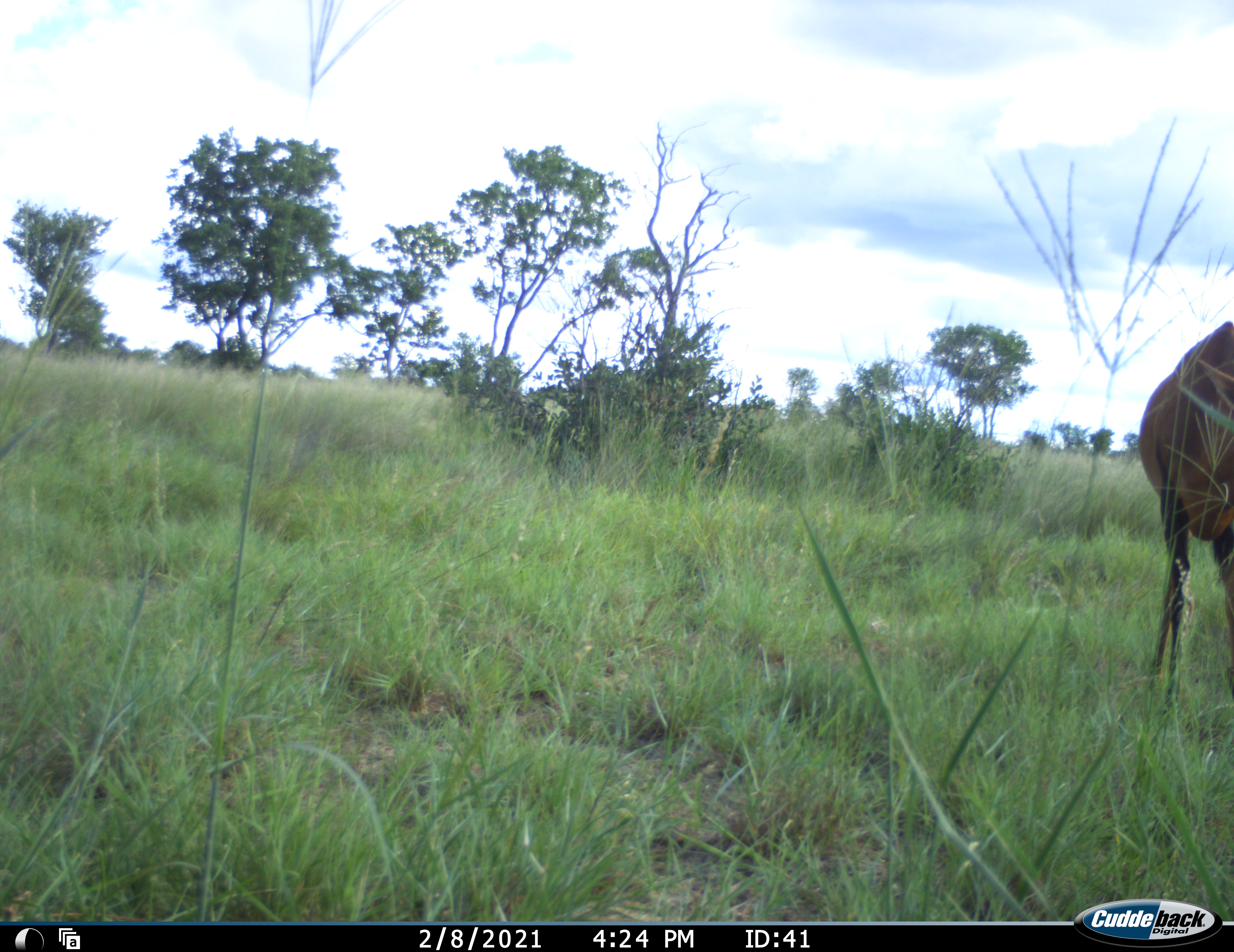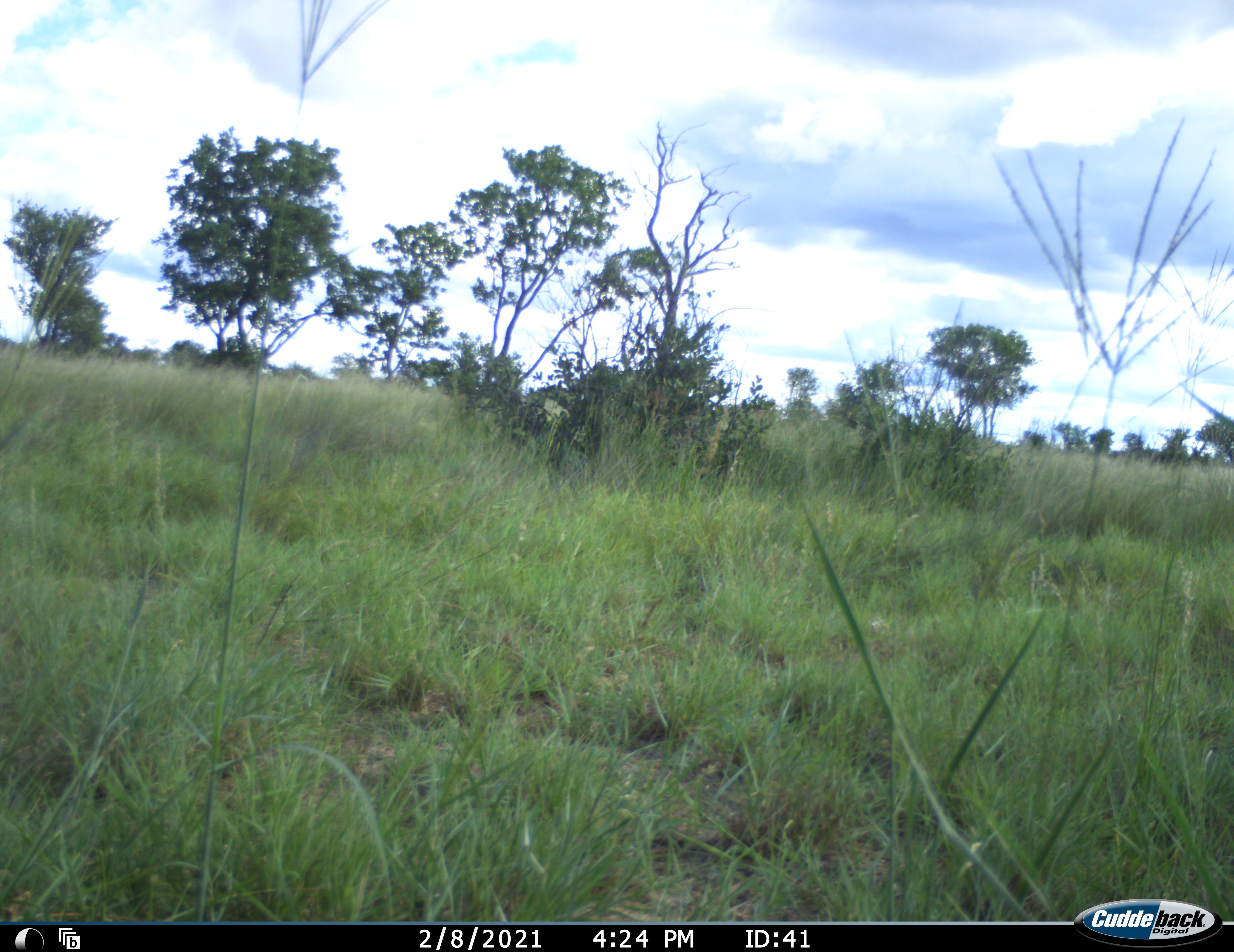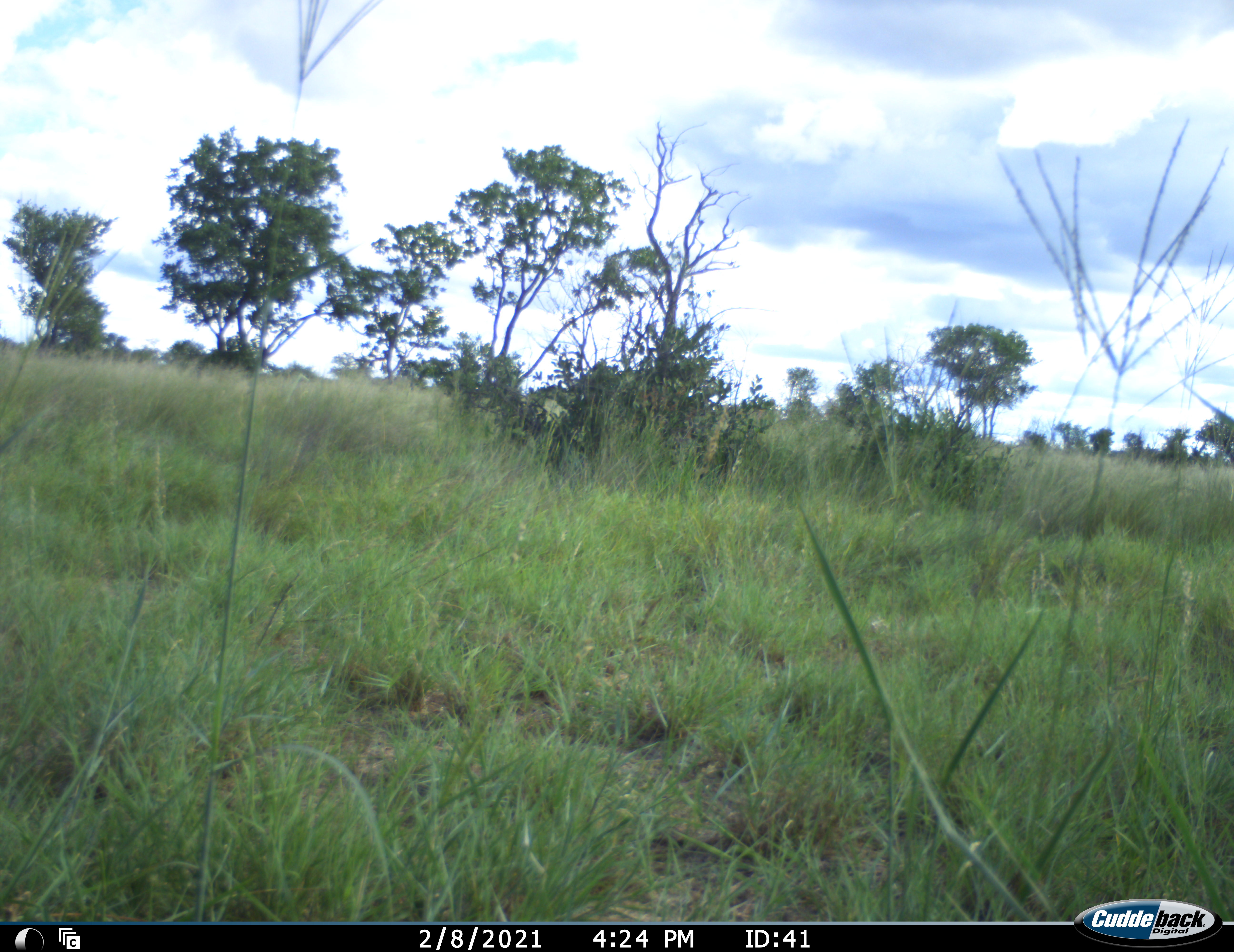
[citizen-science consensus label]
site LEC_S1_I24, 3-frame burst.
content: unidentified animal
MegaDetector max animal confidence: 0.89